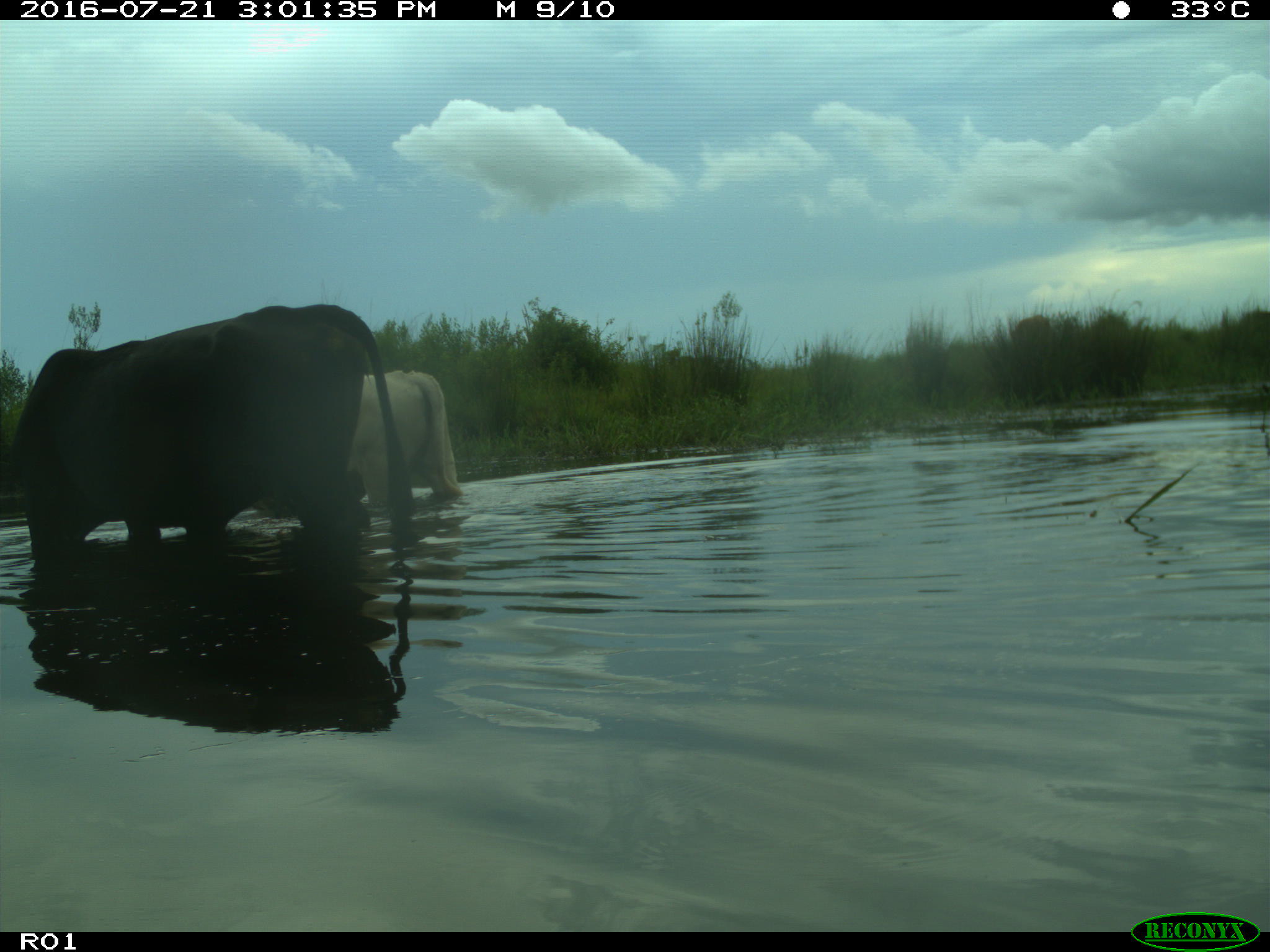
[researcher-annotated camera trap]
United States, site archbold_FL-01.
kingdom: Animalia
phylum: Chordata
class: Mammalia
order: Artiodactyla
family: Bovidae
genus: Bos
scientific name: Bos taurus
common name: domestic cow